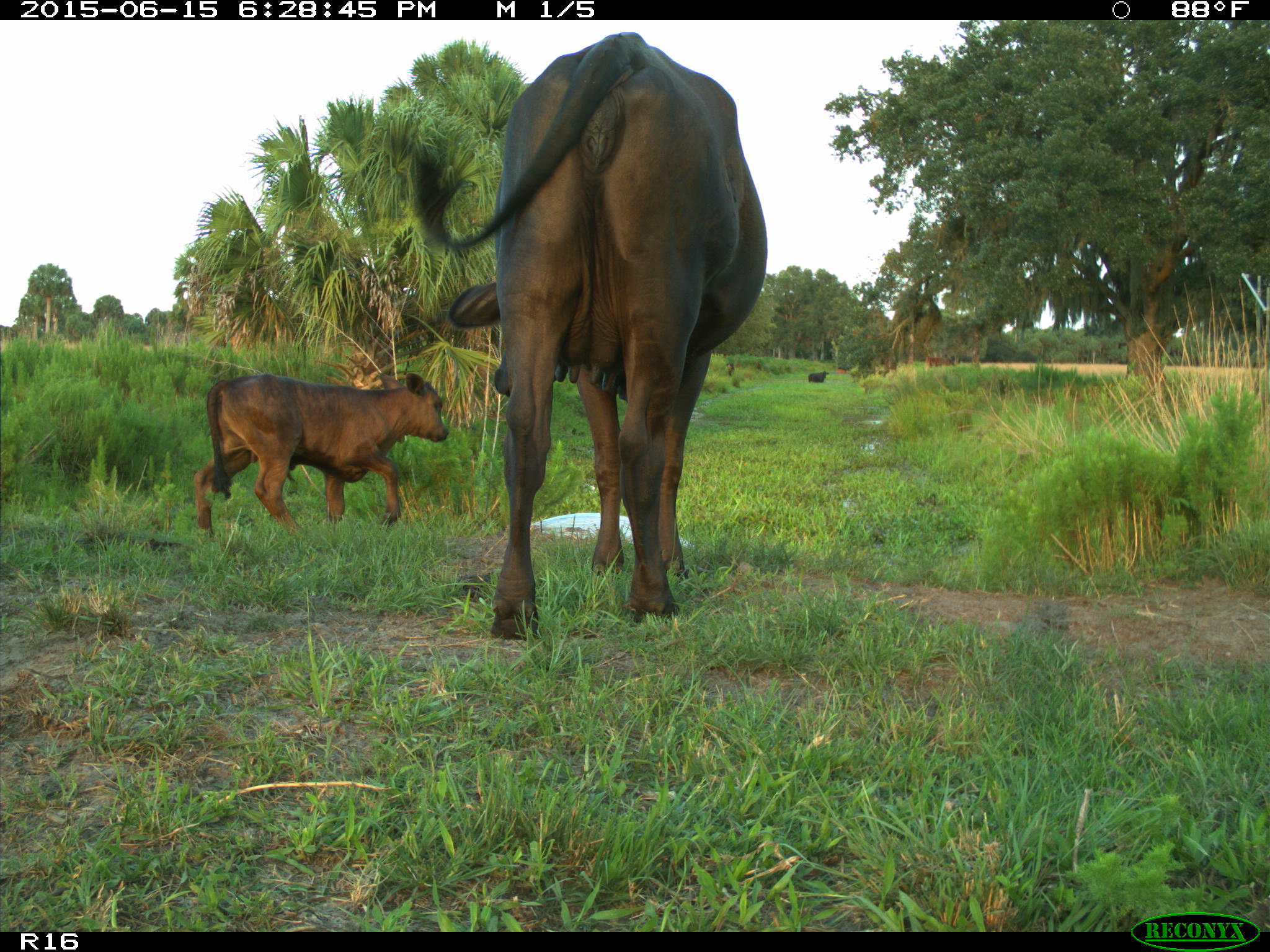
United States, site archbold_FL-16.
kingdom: Animalia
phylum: Chordata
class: Mammalia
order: Artiodactyla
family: Bovidae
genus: Bos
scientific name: Bos taurus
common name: domestic cow